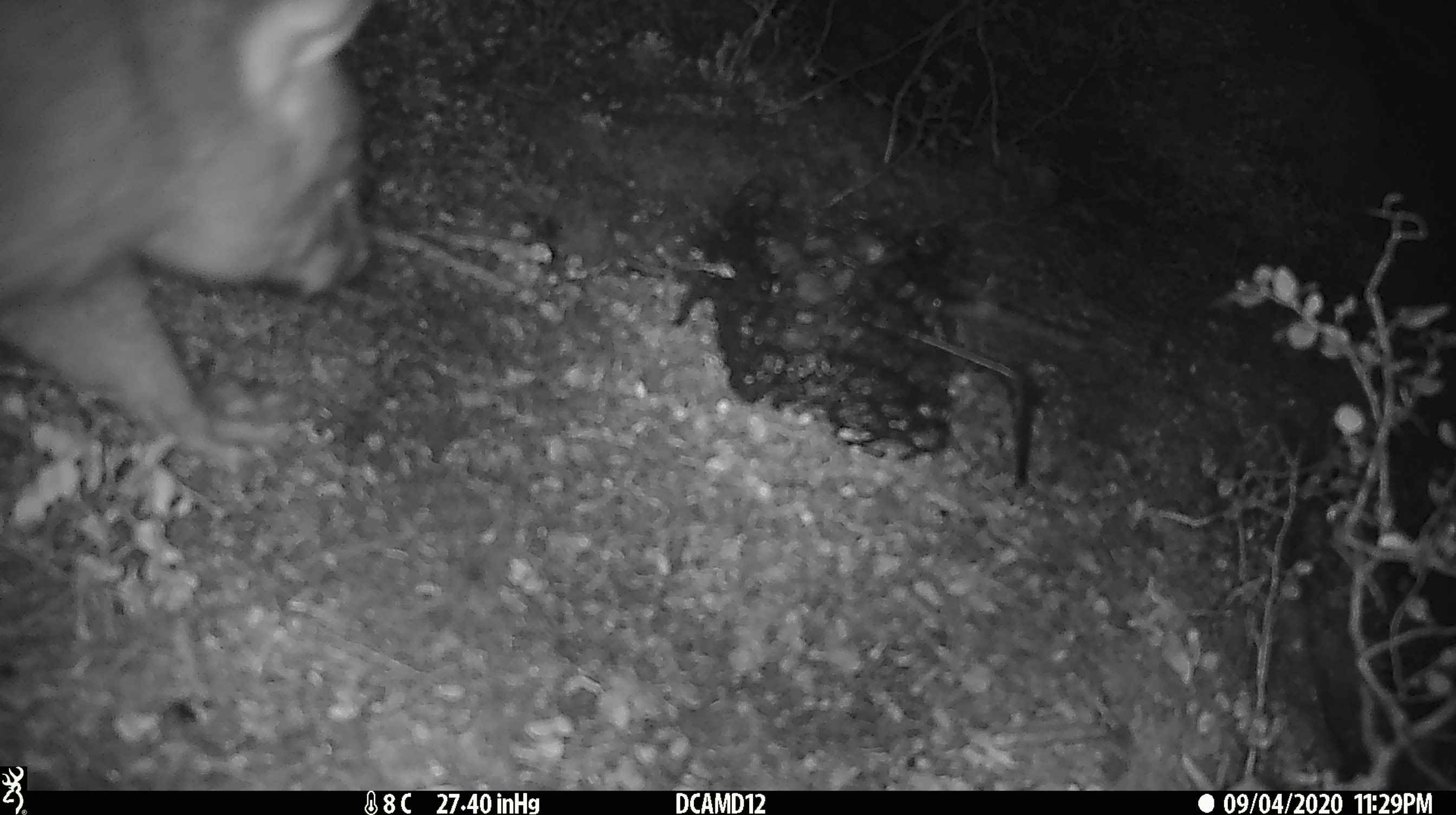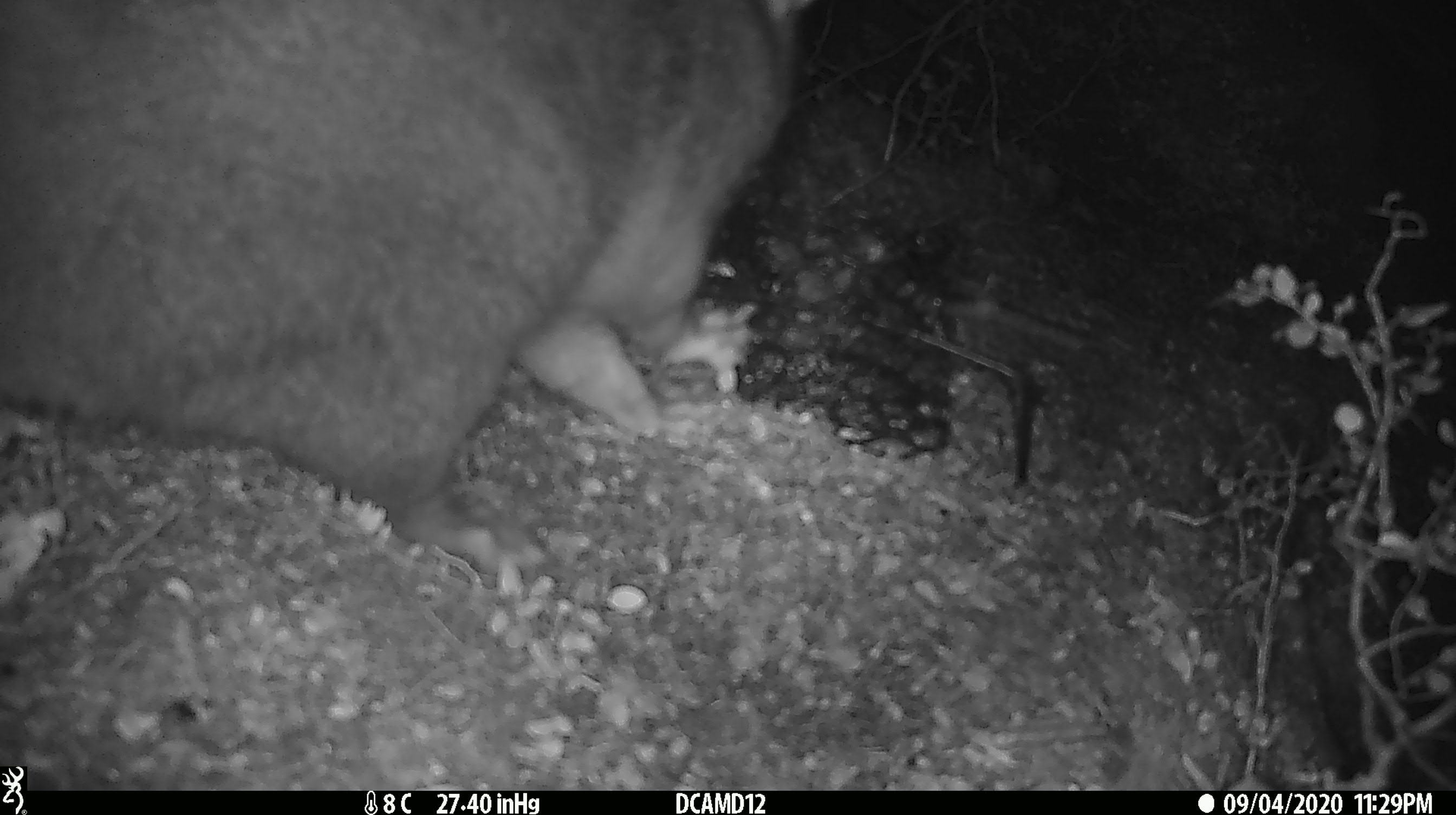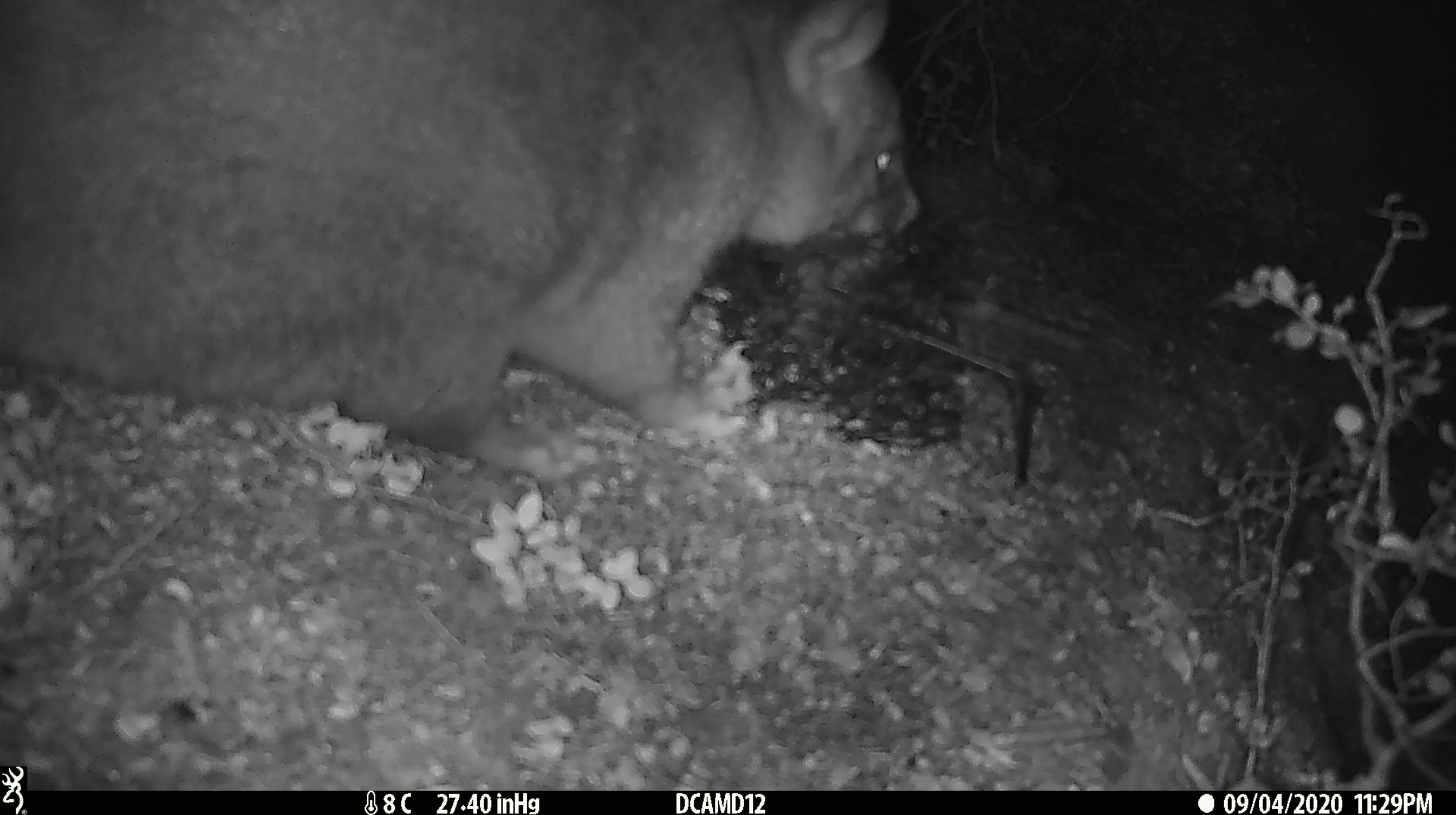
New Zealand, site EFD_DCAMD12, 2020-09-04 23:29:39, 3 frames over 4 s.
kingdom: Animalia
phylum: Chordata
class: Mammalia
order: Diprotodontia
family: Phalangeridae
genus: Trichosurus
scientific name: Trichosurus vulpecula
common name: common brushtail possum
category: possum